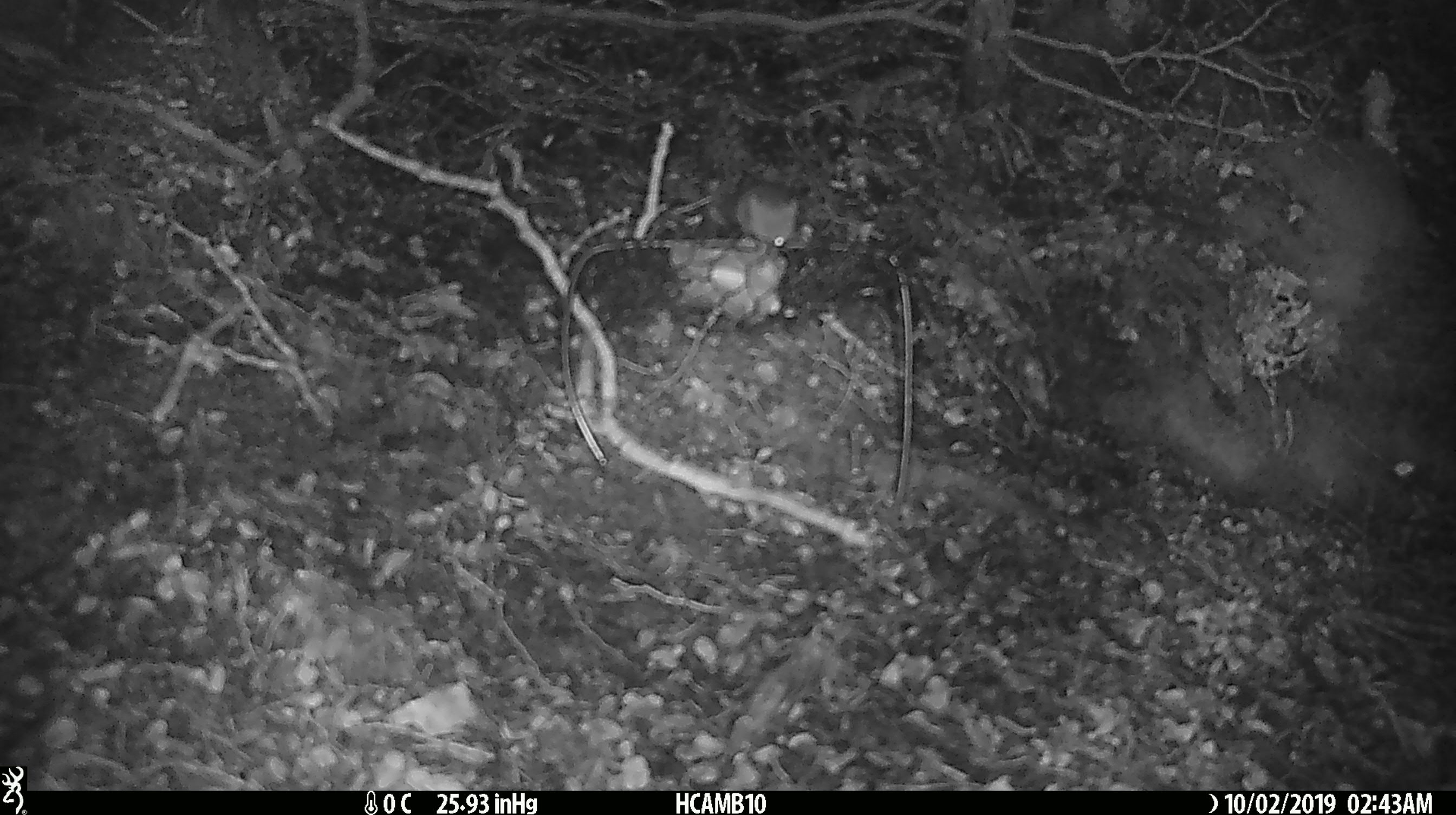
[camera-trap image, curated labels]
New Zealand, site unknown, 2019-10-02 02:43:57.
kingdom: Animalia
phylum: Chordata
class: Mammalia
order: Rodentia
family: Muridae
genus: Mus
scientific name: Mus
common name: mouse